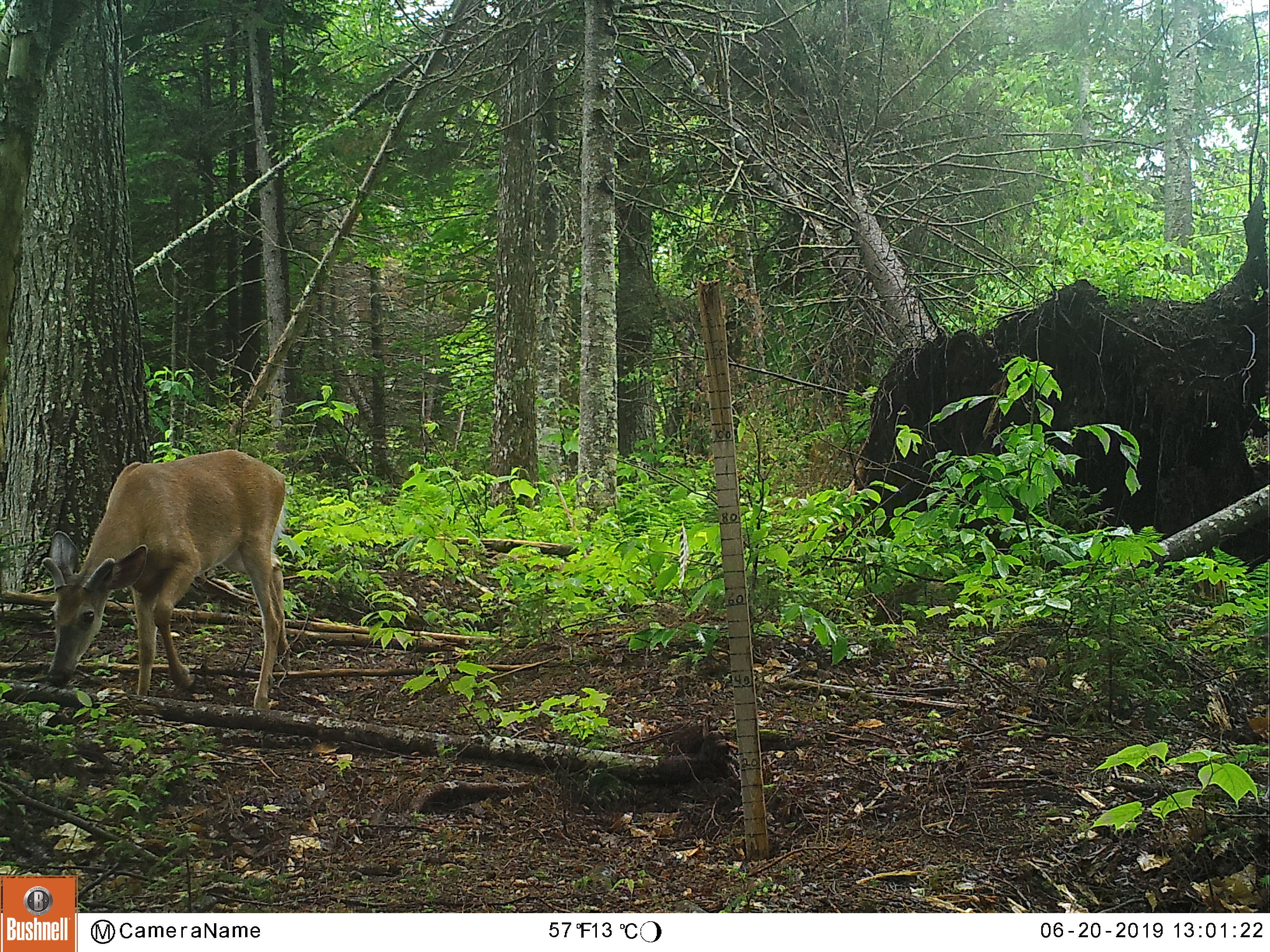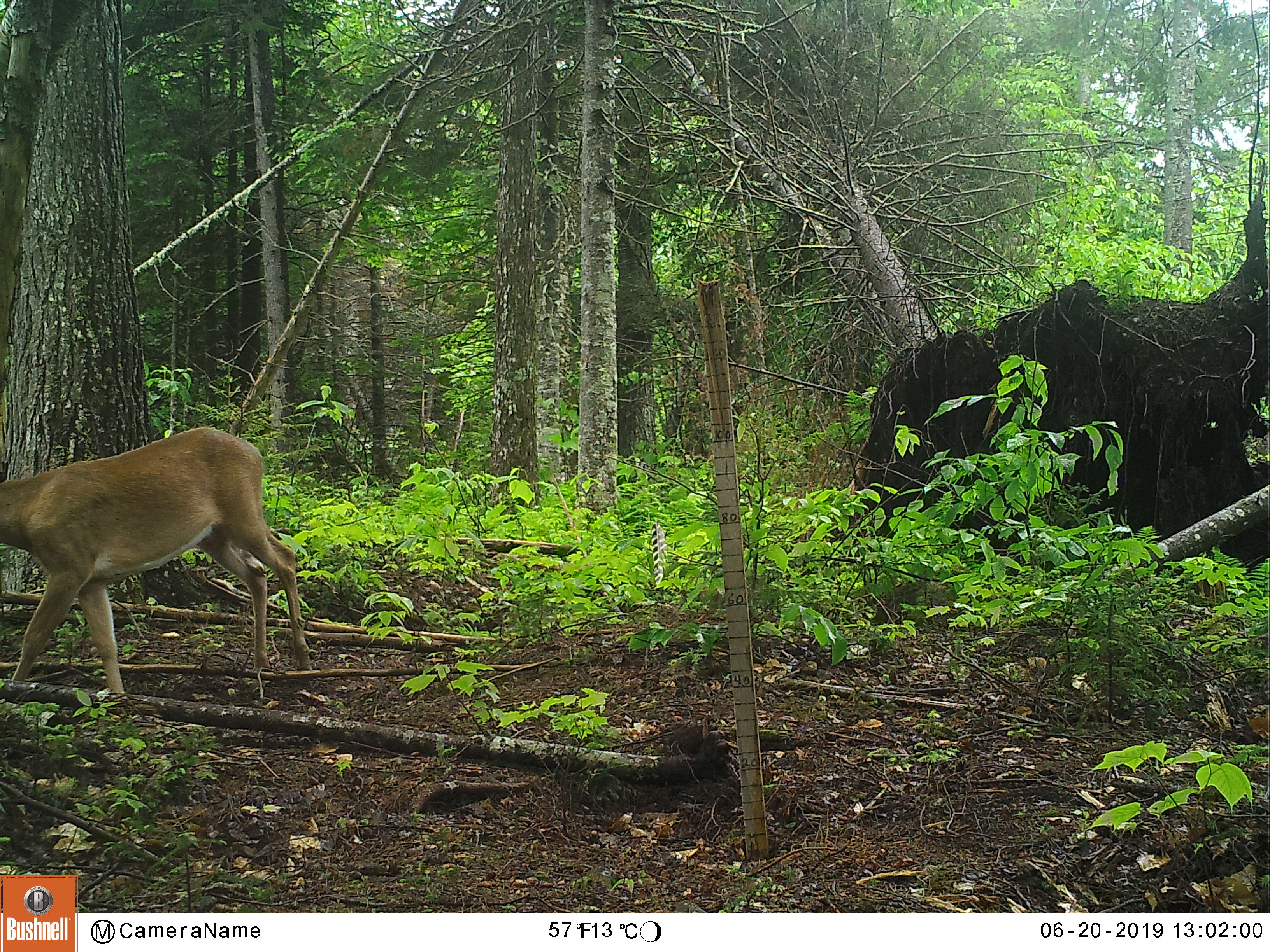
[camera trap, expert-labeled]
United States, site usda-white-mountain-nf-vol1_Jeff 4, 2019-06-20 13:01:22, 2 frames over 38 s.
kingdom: Animalia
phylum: Chordata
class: Mammalia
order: Artiodactyla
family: Cervidae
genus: Odocoileus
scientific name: Odocoileus virginianus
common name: white-tailed deer